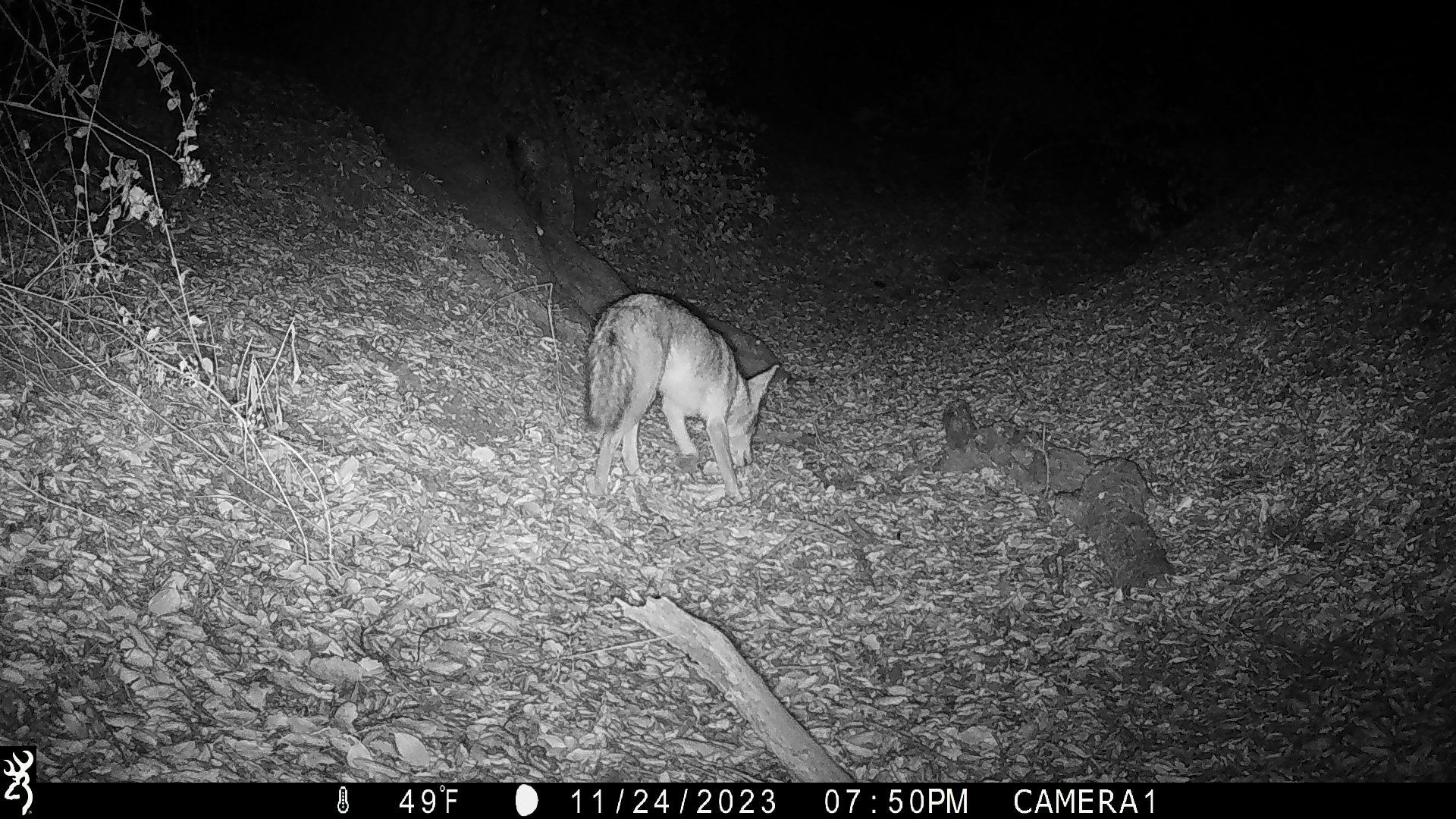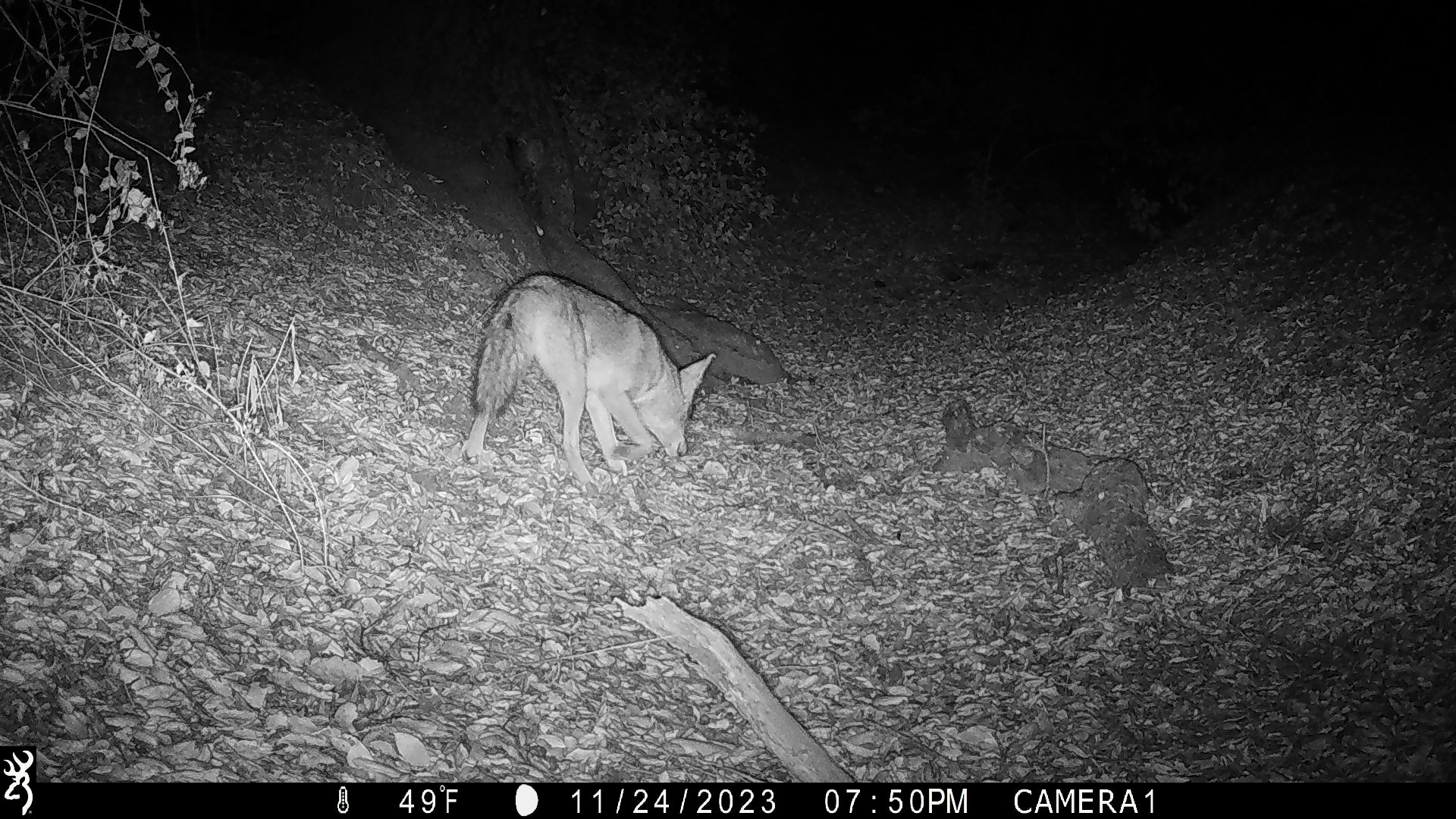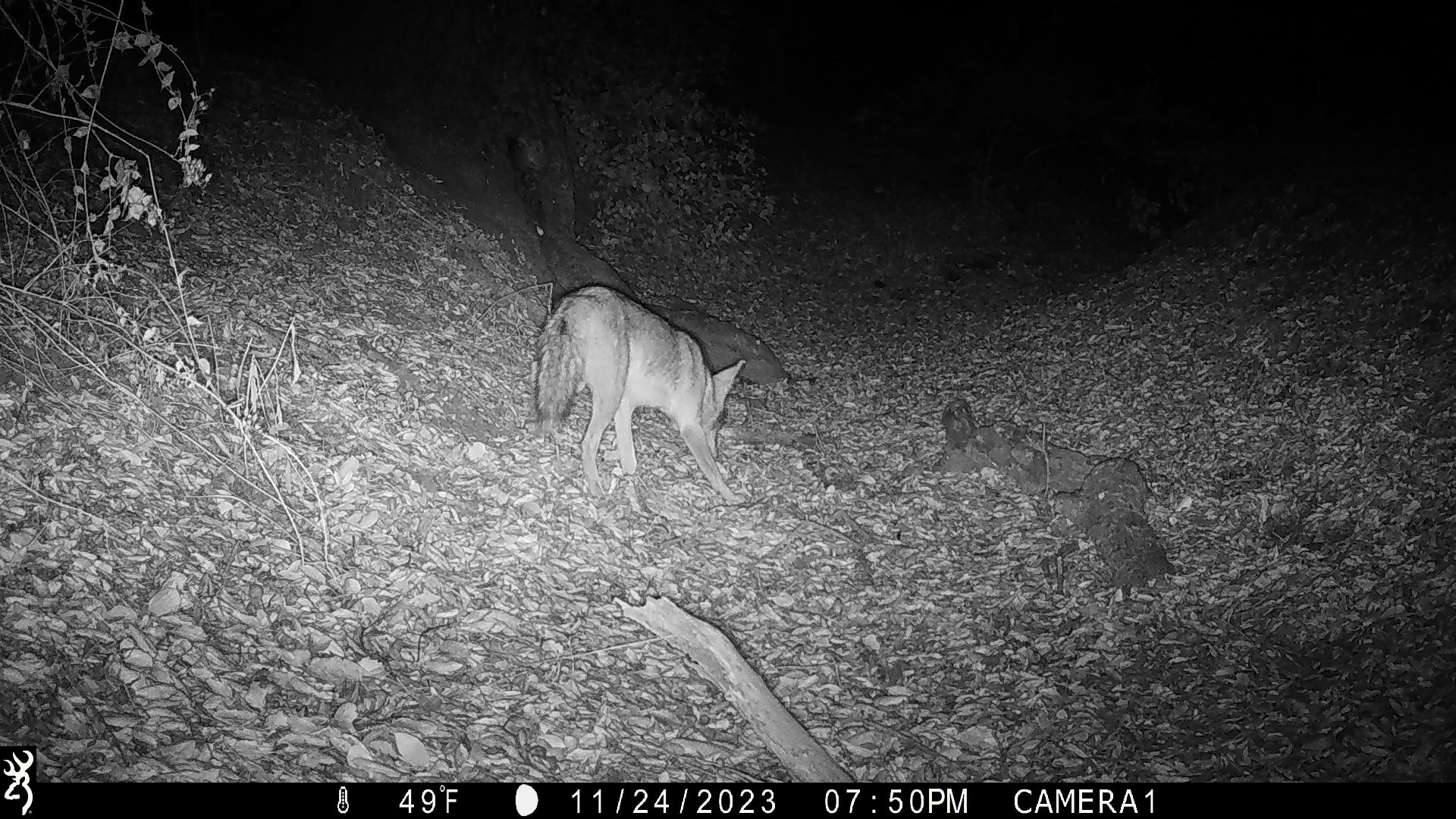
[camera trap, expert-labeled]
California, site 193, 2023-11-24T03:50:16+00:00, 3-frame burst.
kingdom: Animalia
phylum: Chordata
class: Mammalia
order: Carnivora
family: Canidae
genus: Canis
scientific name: Canis latrans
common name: coyote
Coyote (Canis latrans).